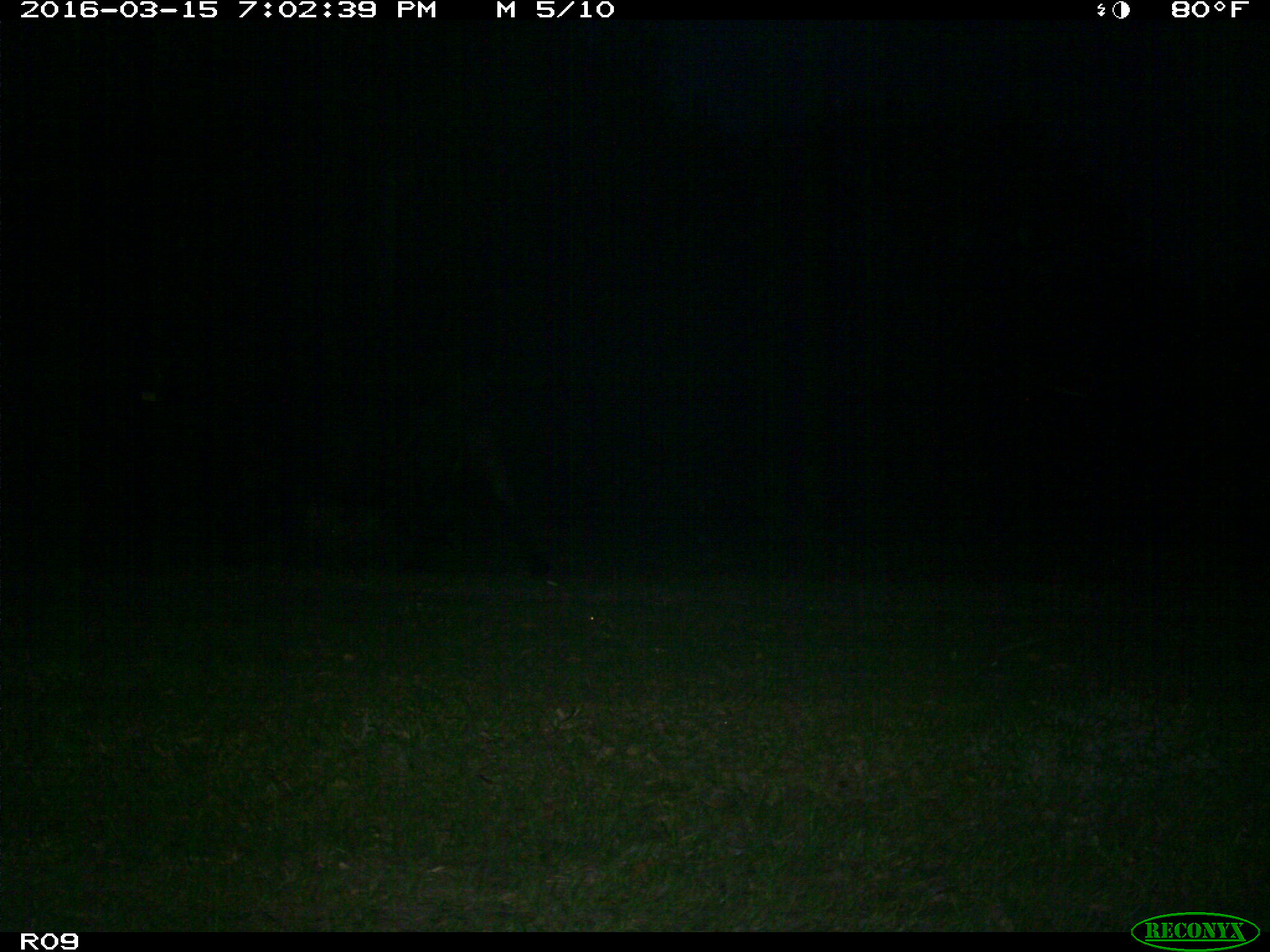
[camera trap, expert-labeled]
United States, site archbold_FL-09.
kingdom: Animalia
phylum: Chordata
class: Mammalia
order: Artiodactyla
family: Bovidae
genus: Bos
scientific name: Bos taurus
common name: domestic cow